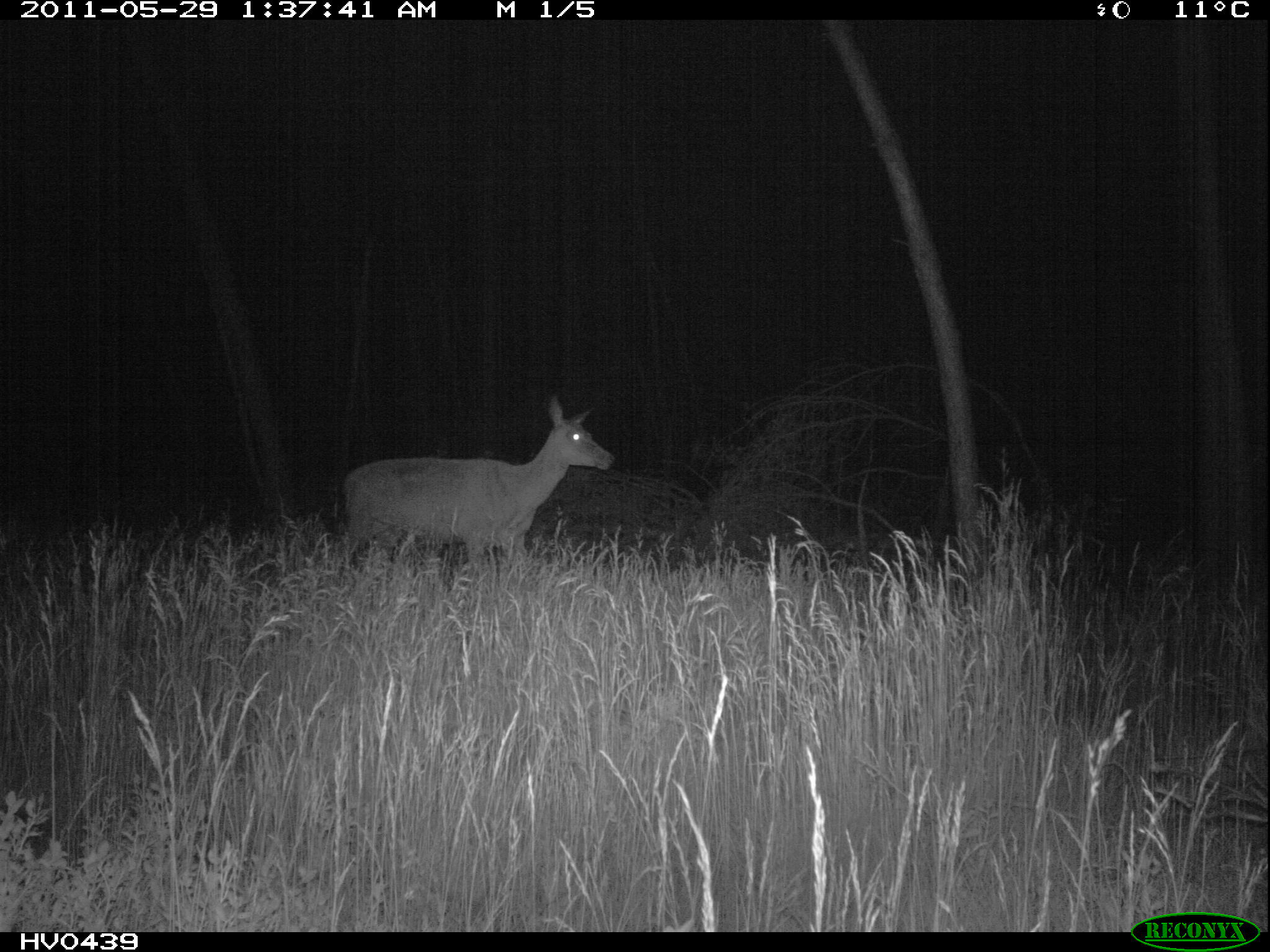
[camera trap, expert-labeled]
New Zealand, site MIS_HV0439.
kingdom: Animalia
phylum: Chordata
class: Mammalia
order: Artiodactyla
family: Cervidae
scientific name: Cervidae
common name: deer